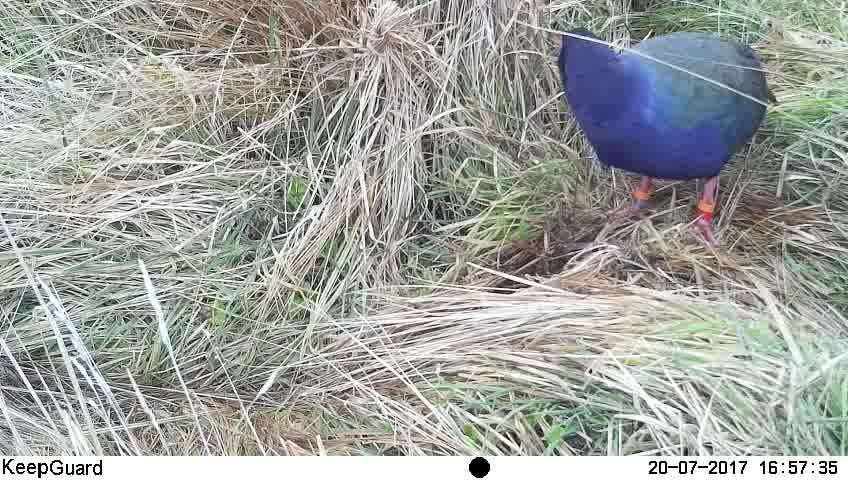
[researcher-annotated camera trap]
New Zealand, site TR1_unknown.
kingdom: Animalia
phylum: Chordata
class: Aves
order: Gruiformes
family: Rallidae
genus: Porphyrio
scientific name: Porphyrio mantelli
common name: takahe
Takahe (Porphyrio mantelli).